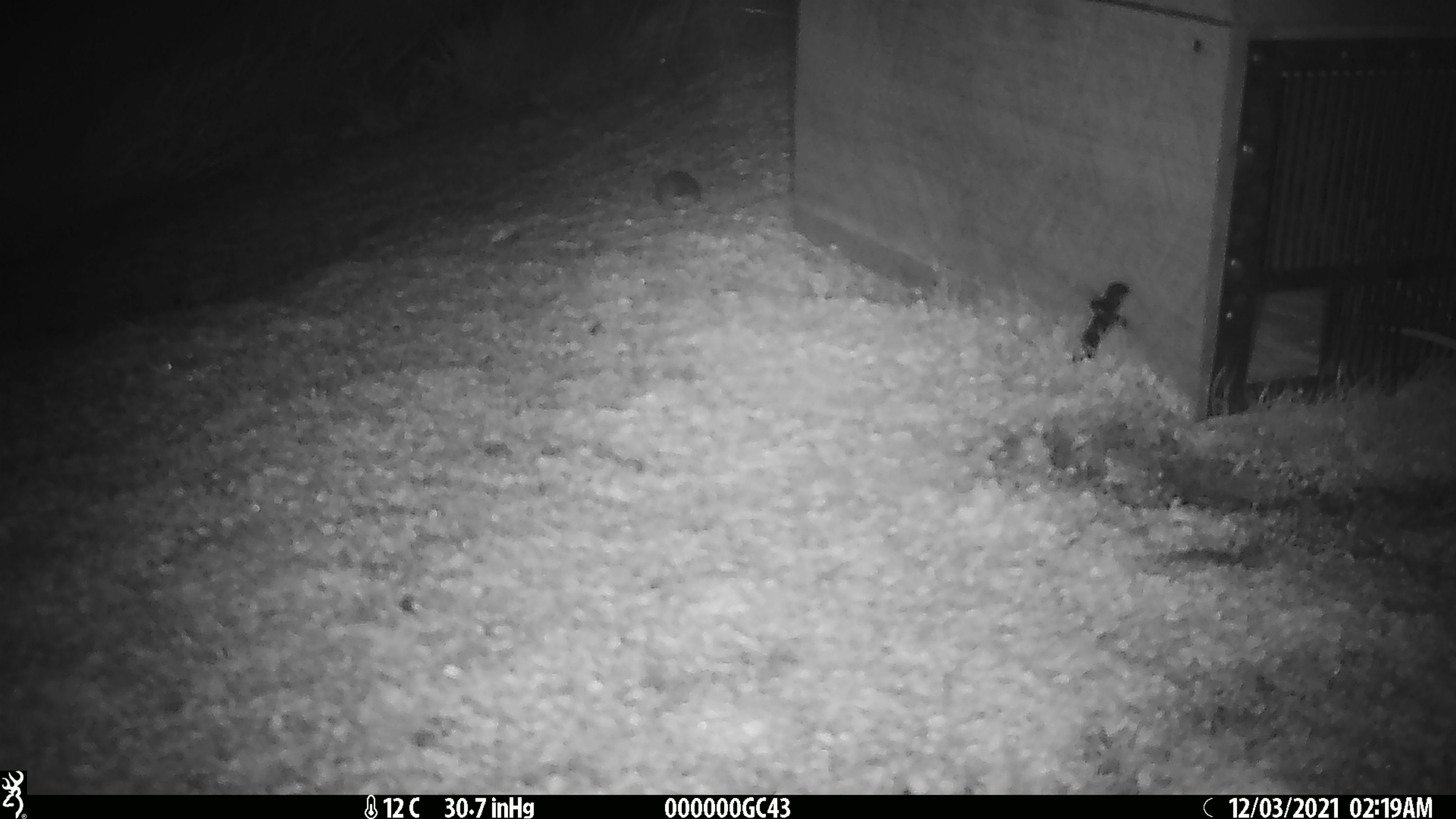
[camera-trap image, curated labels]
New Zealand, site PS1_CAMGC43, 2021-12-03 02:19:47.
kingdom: Animalia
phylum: Chordata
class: Mammalia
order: Rodentia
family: Muridae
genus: Mus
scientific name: Mus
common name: mouse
Mouse (Mus).